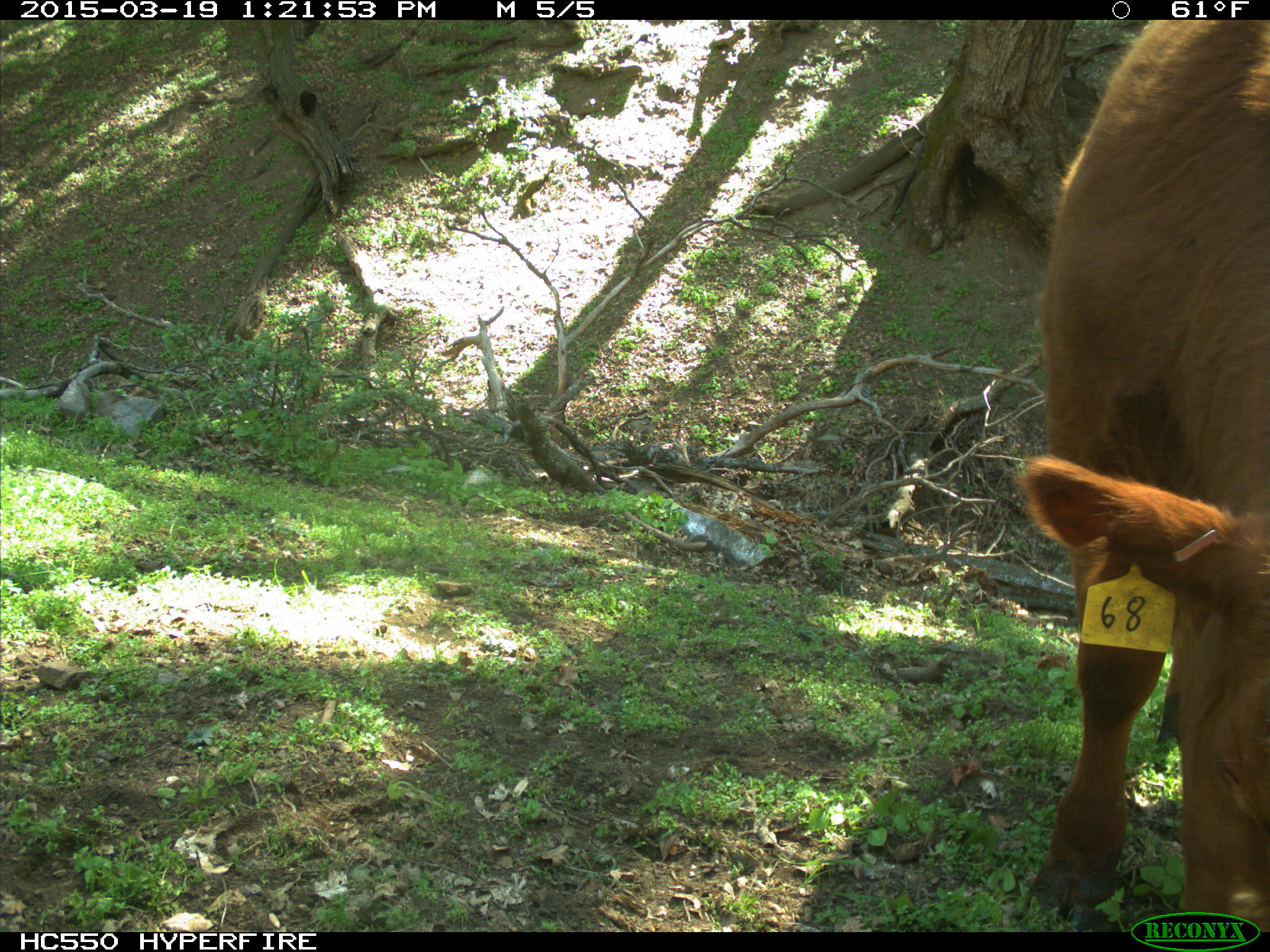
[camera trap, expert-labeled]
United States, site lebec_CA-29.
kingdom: Animalia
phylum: Chordata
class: Mammalia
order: Artiodactyla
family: Bovidae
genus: Bos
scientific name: Bos taurus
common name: domestic cow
Bos taurus (domestic cow).